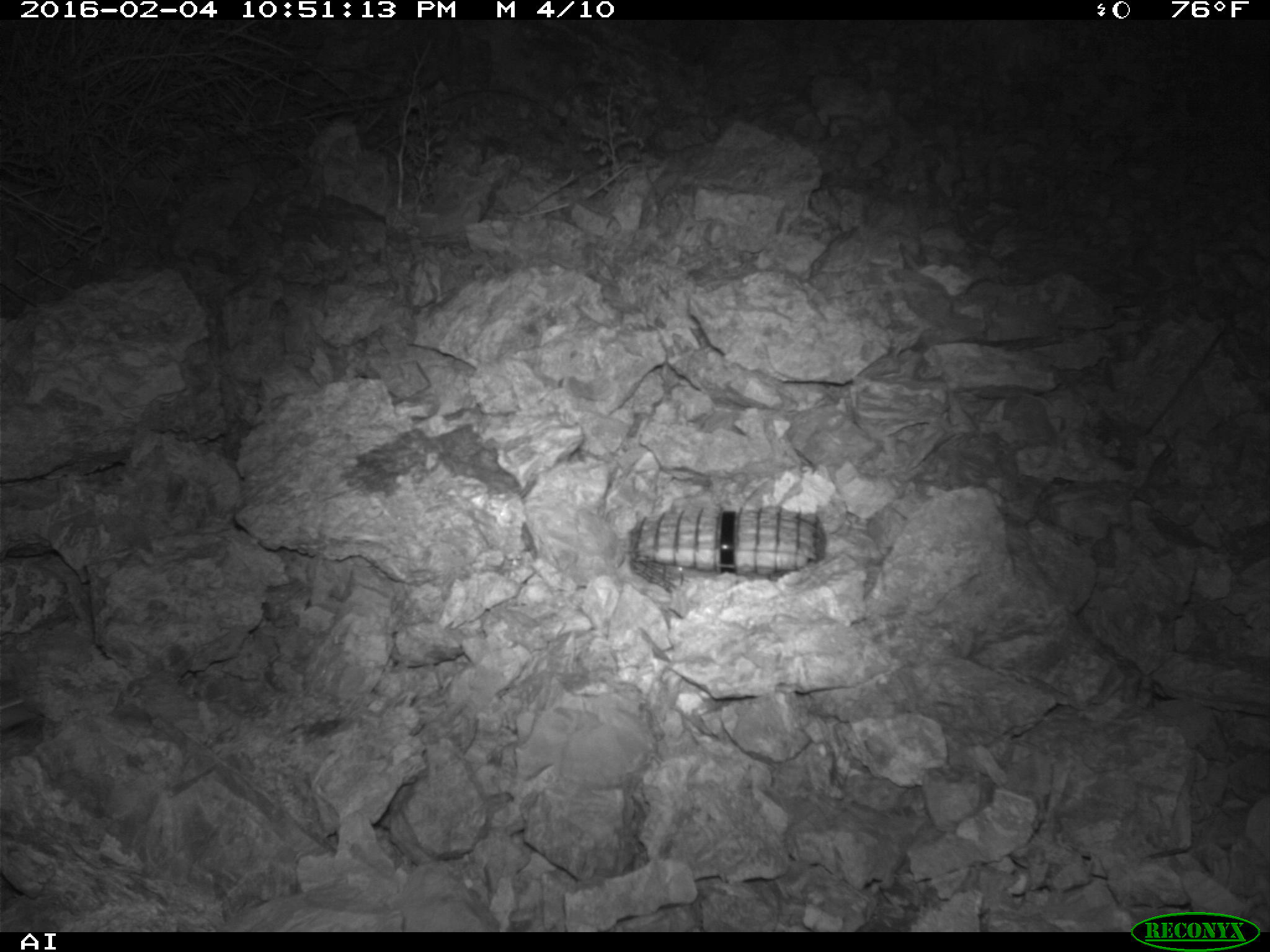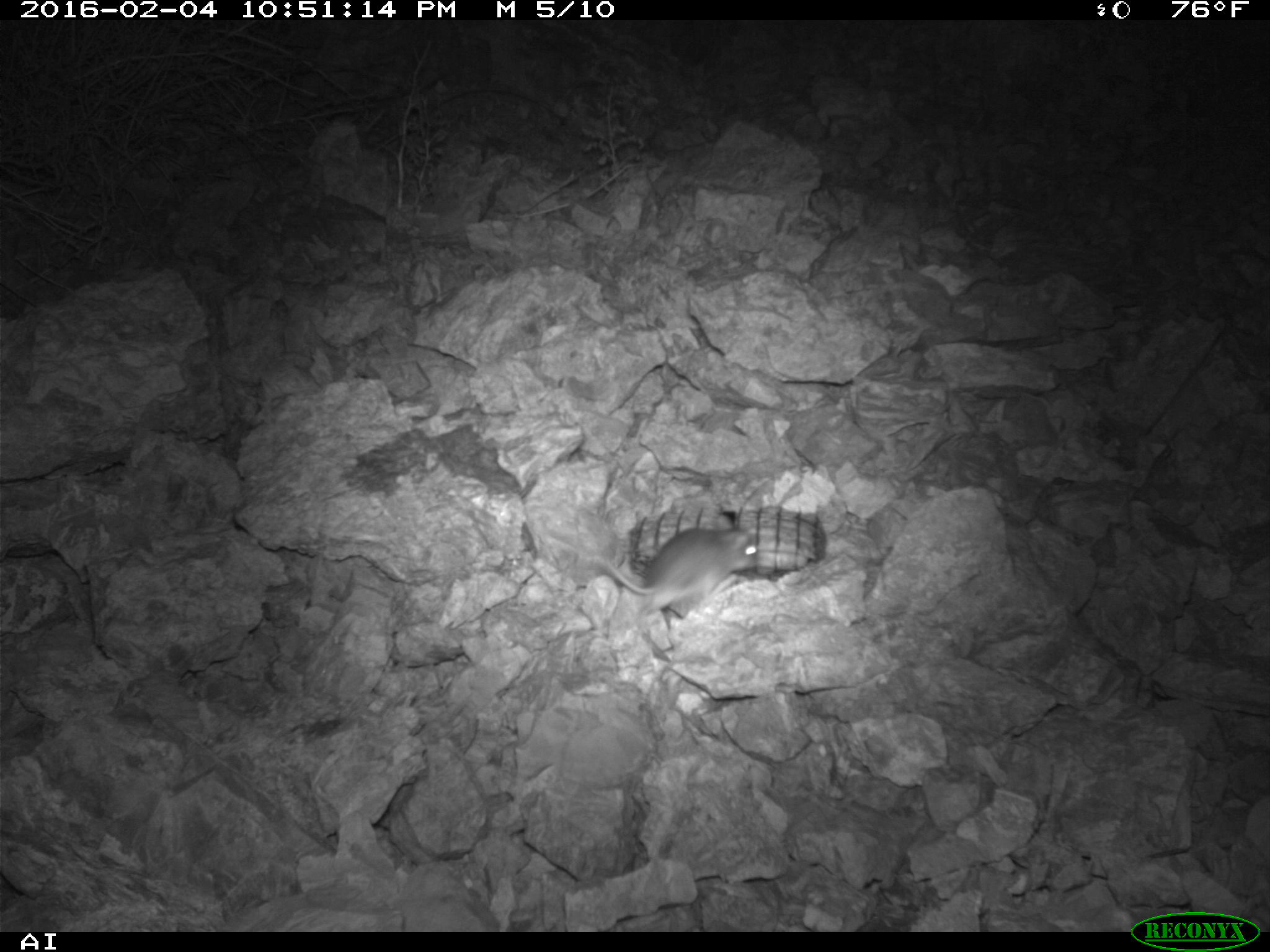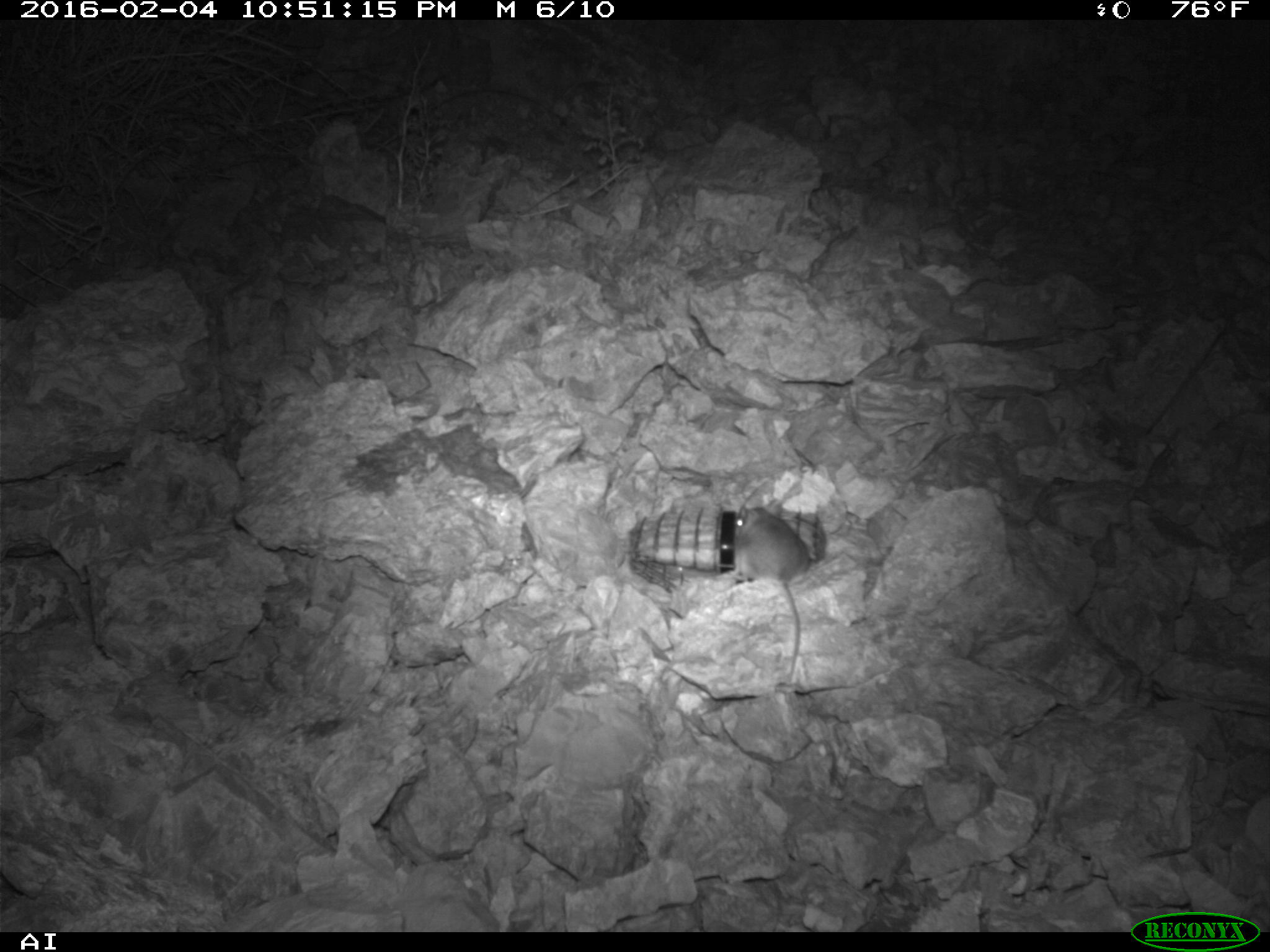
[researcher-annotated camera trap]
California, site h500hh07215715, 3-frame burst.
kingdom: Animalia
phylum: Chordata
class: Mammalia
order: Rodentia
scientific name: Rodentia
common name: rodent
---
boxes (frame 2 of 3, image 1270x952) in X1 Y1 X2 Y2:
rodent: 540 526 759 618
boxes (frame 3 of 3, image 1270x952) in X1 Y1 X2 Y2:
rodent: 734 499 810 683